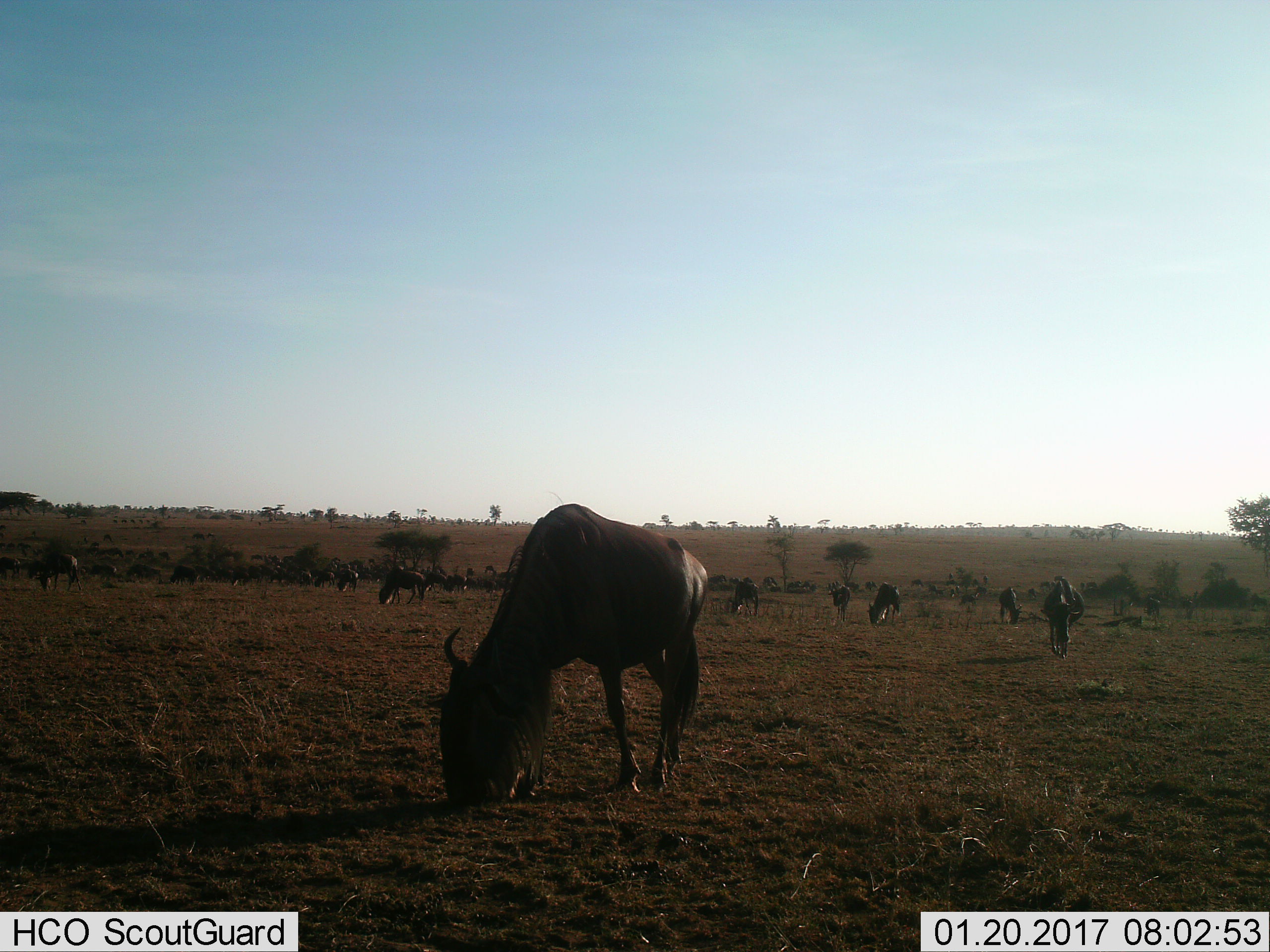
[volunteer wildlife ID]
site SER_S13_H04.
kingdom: Animalia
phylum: Chordata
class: Mammalia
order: Artiodactyla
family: Bovidae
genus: Connochaetes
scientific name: Connochaetes taurinus taurinus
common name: blue wildebeest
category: wildebeestblue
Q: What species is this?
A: Wildebeestblue (blue wildebeest) (Connochaetes taurinus taurinus).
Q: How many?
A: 11-50.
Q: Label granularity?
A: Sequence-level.